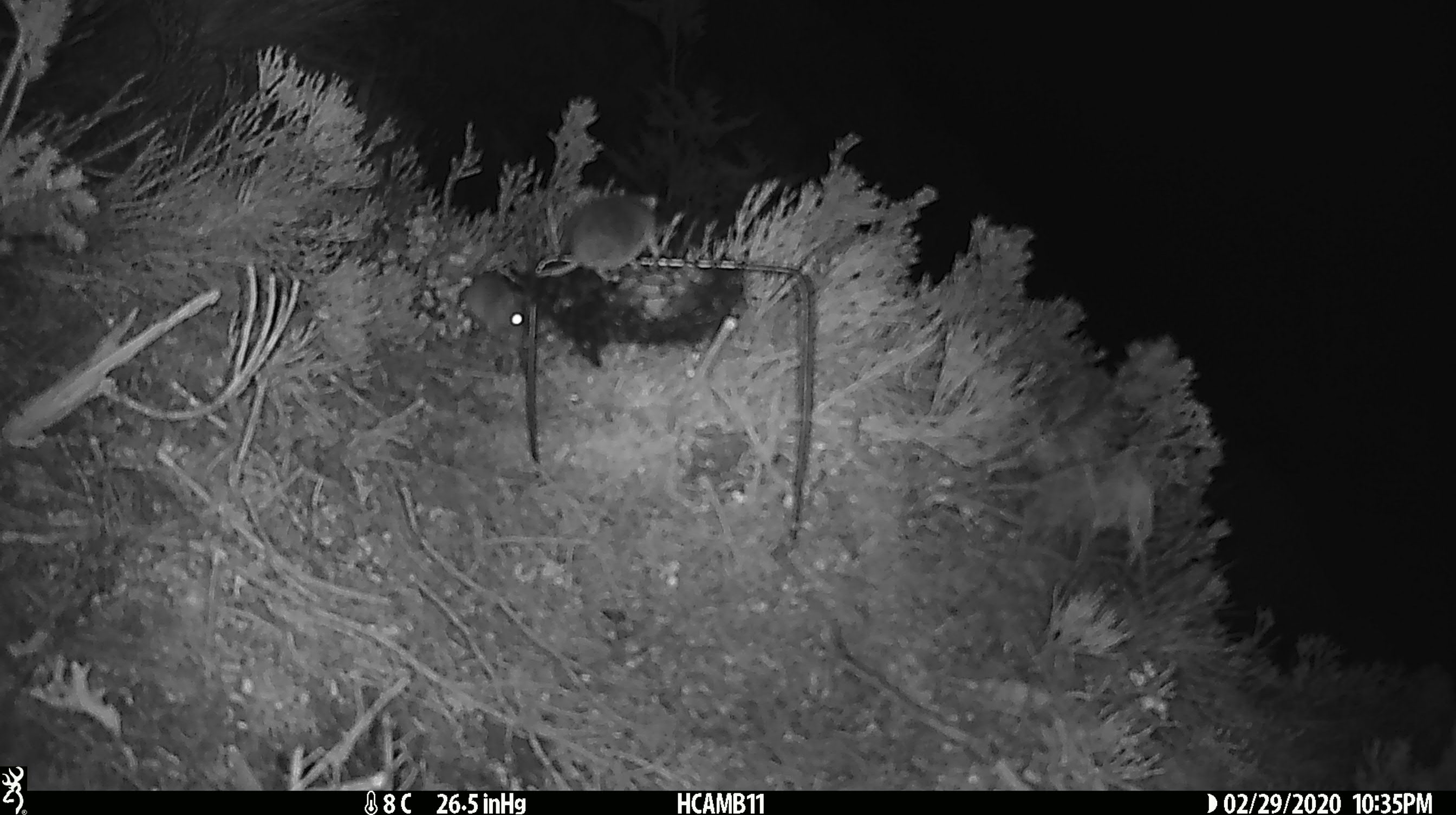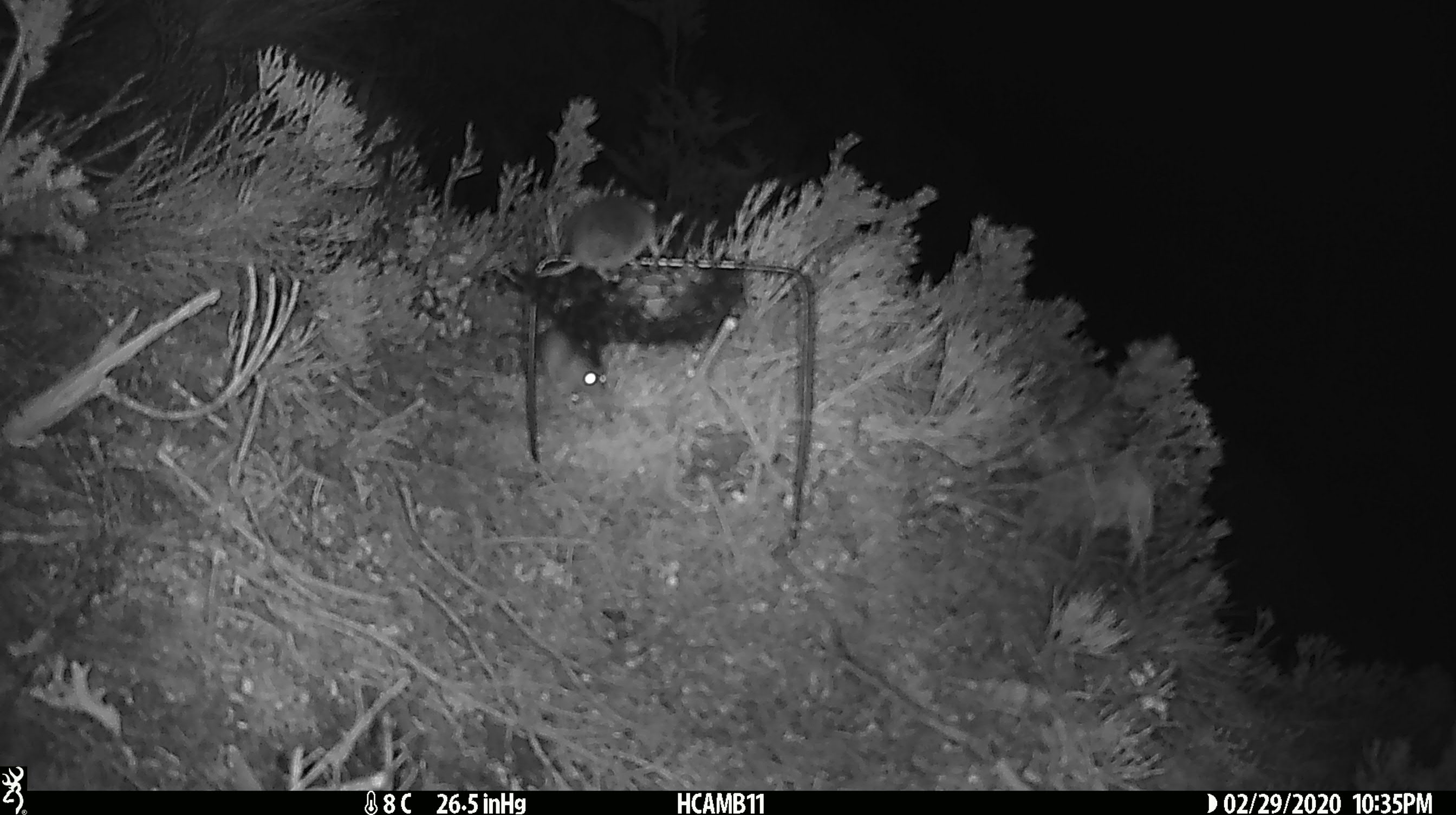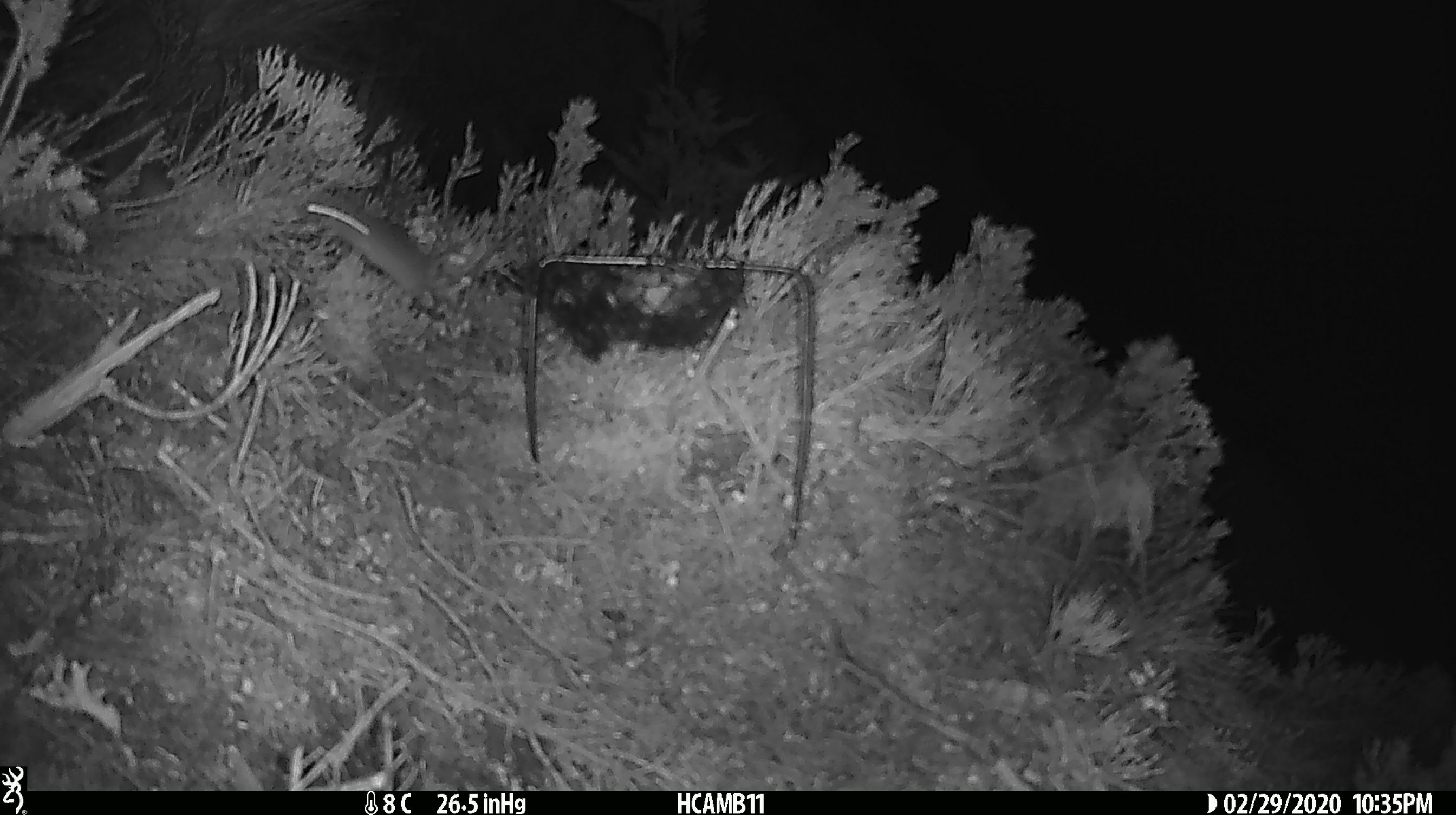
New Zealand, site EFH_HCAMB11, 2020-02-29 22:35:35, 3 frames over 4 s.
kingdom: Animalia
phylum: Chordata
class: Mammalia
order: Rodentia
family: Muridae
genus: Mus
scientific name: Mus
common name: mouse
Mouse (Mus).